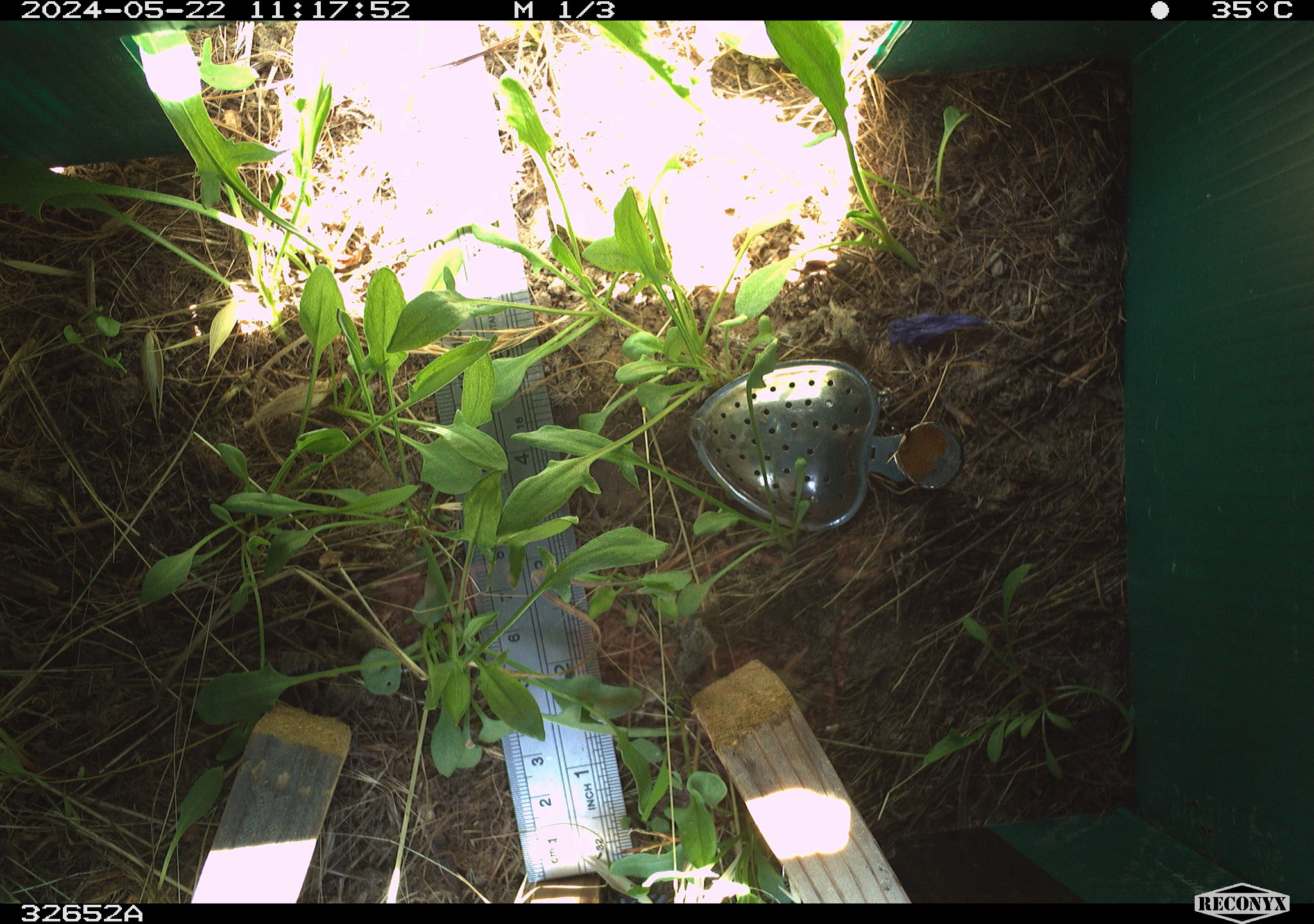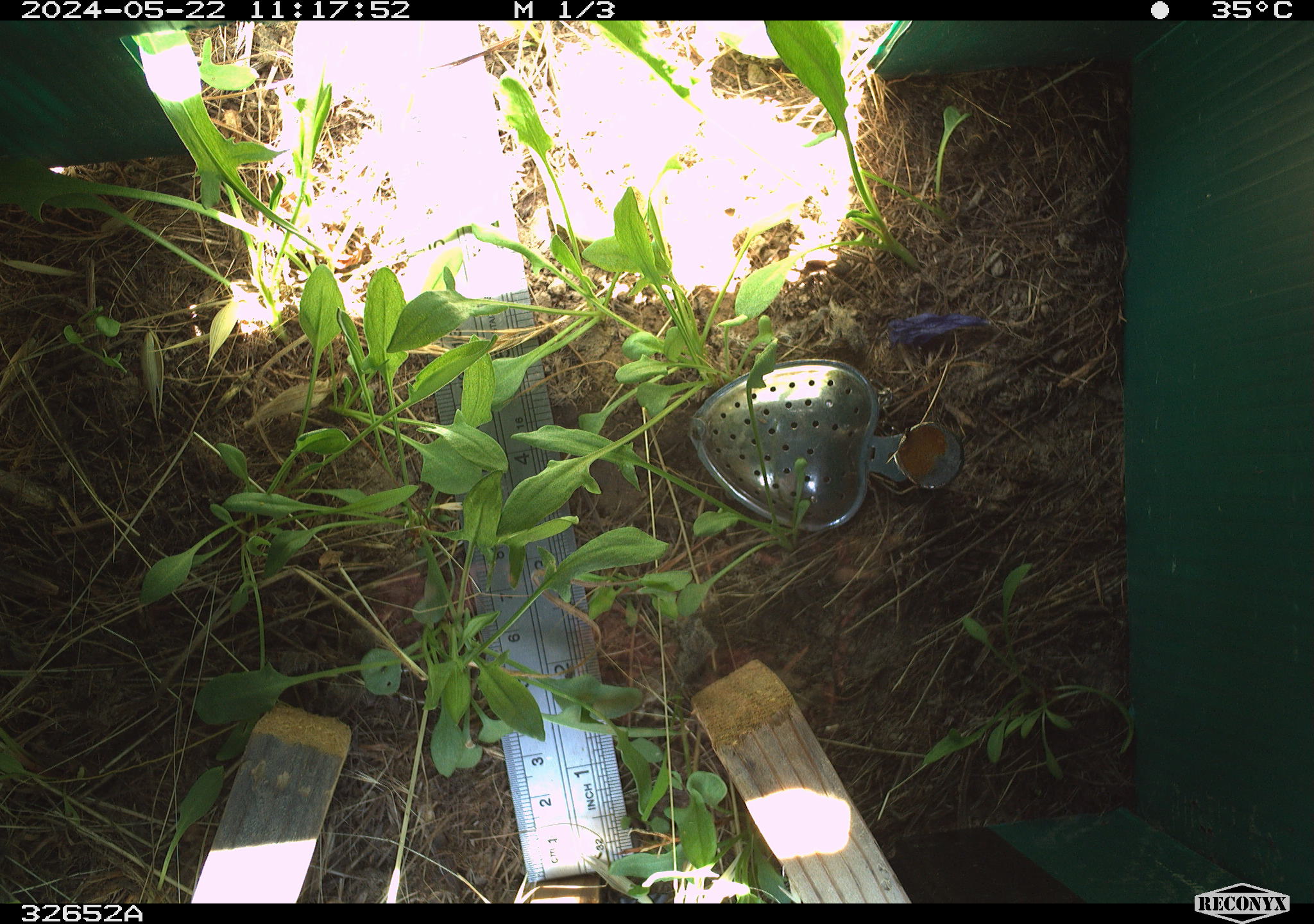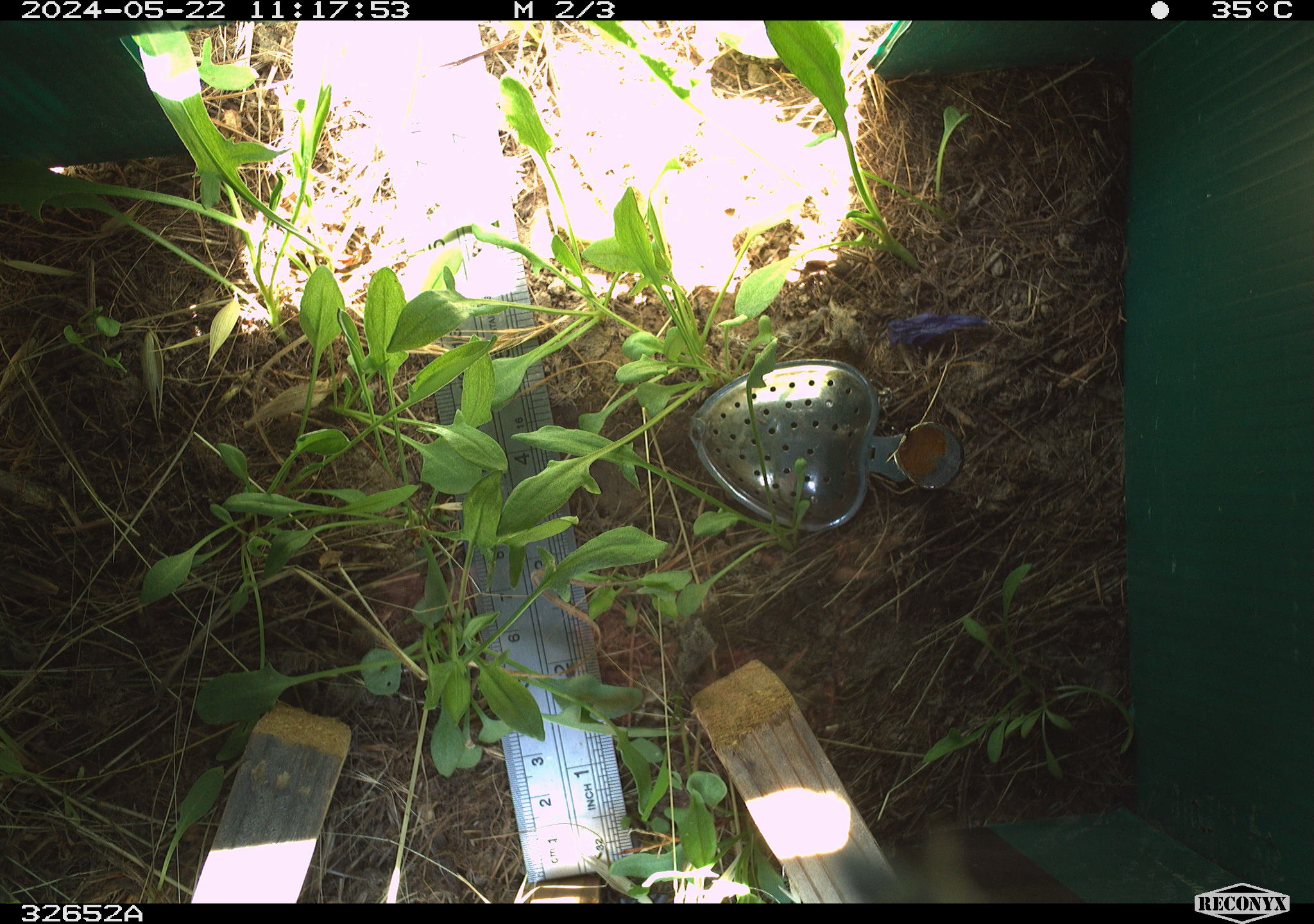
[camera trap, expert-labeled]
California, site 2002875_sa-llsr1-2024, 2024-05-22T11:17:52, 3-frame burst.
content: unidentified animal